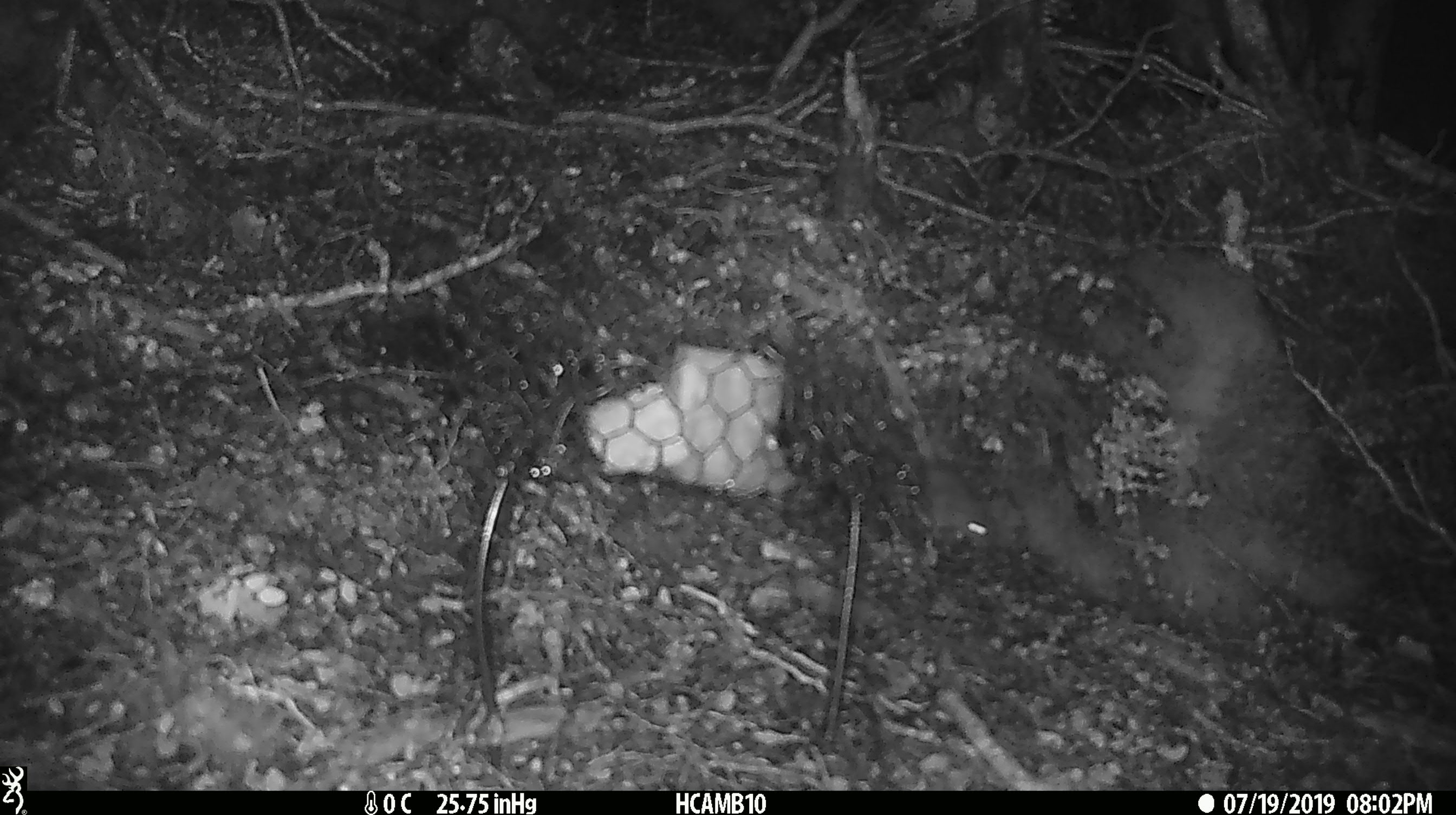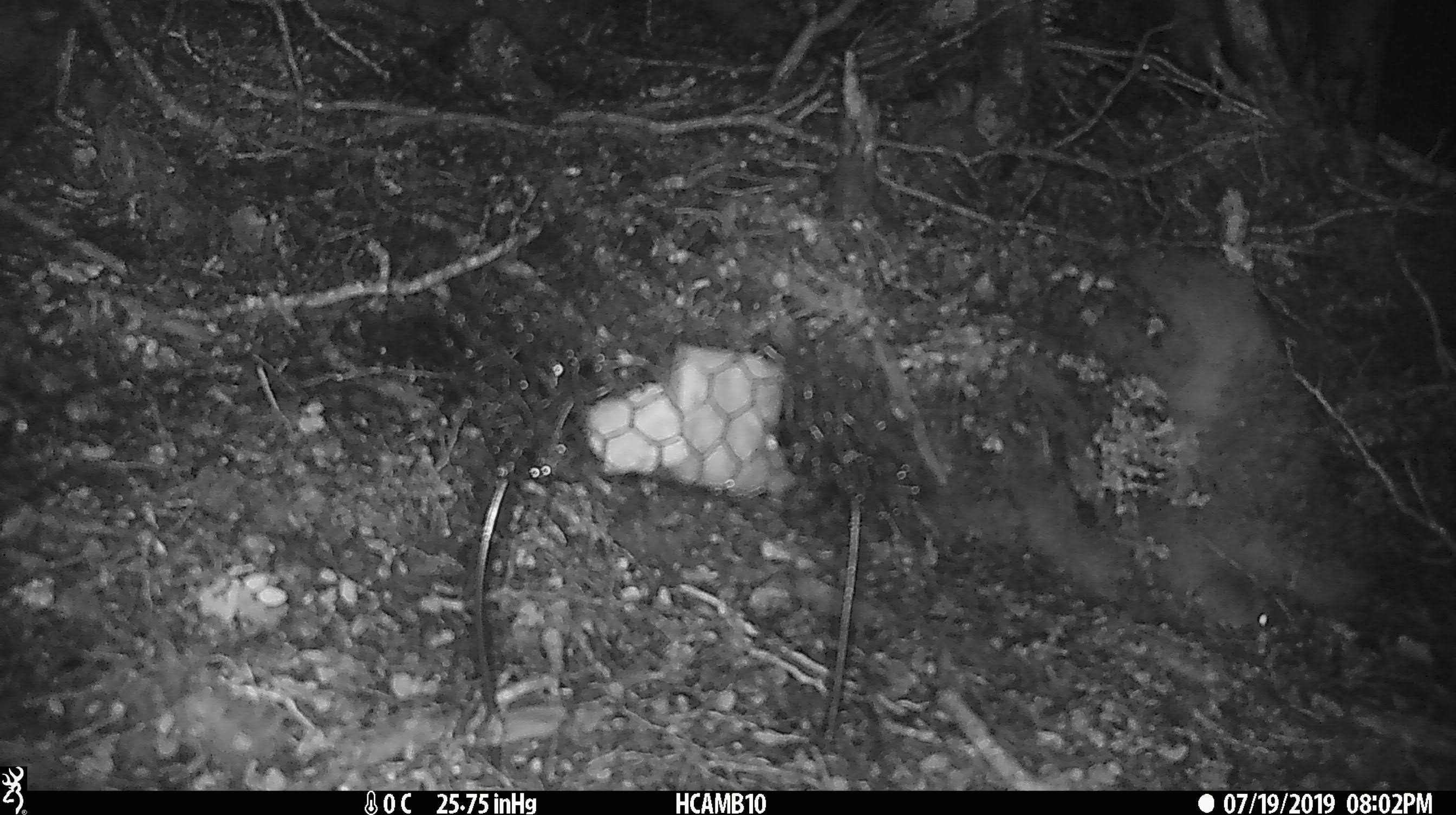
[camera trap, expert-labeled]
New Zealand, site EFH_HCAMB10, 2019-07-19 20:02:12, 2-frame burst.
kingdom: Animalia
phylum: Chordata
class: Mammalia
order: Rodentia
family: Muridae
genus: Mus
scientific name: Mus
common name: mouse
Mouse (Mus).